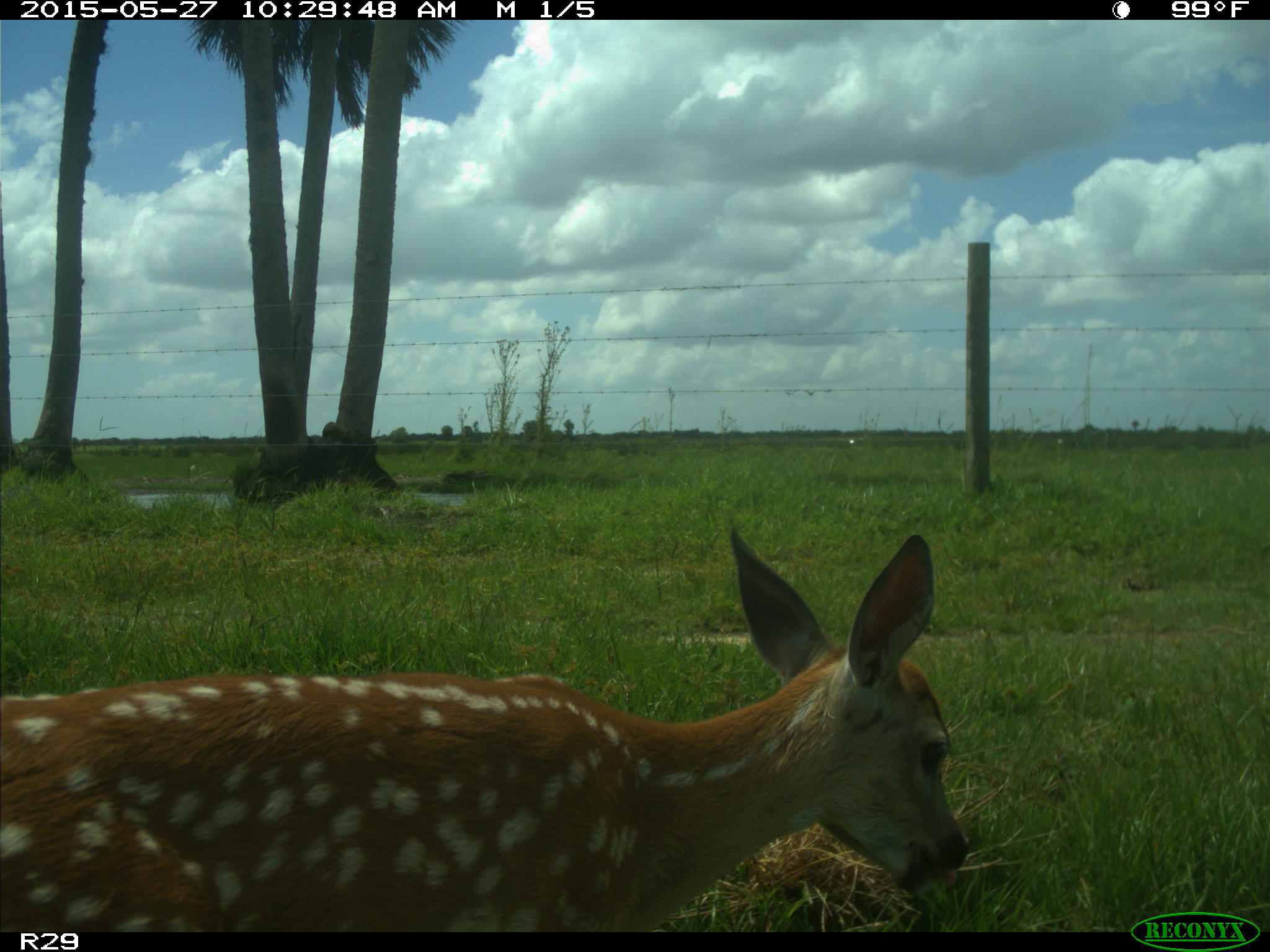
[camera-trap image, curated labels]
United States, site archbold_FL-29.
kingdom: Animalia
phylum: Chordata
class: Mammalia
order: Artiodactyla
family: Cervidae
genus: Odocoileus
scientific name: Odocoileus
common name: deer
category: unidentified deer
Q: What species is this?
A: Unidentified deer (deer) (Odocoileus).